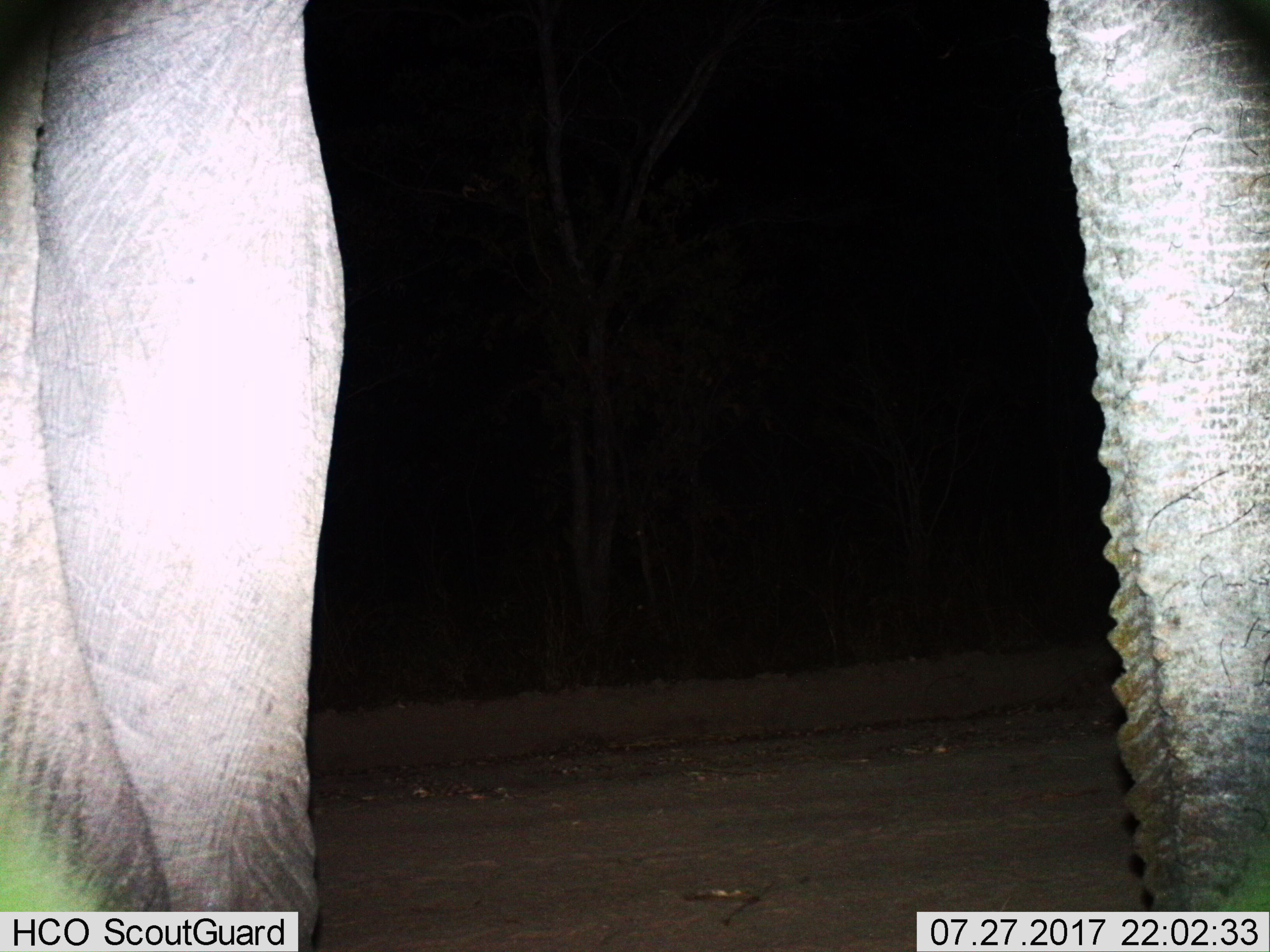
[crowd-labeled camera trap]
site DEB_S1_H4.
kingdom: Animalia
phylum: Chordata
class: Mammalia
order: Proboscidea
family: Elephantidae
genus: Loxodonta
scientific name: Loxodonta africana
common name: african bush elephant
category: elephant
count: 1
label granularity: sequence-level